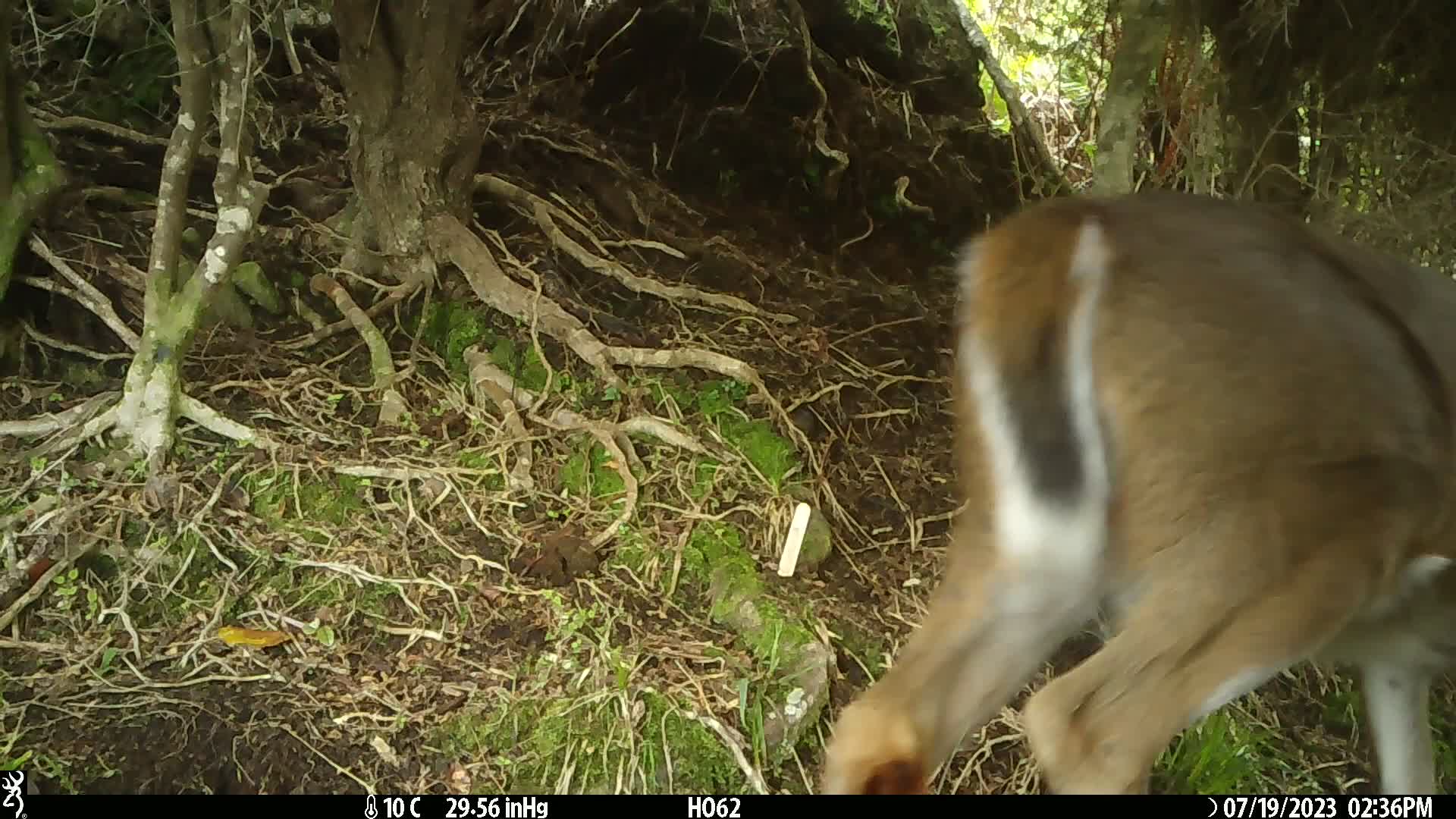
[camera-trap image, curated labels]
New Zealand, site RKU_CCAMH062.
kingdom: Animalia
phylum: Chordata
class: Mammalia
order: Artiodactyla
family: Cervidae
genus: Odocoileus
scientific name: Odocoileus virginianus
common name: white-tailed deer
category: white tailed deer